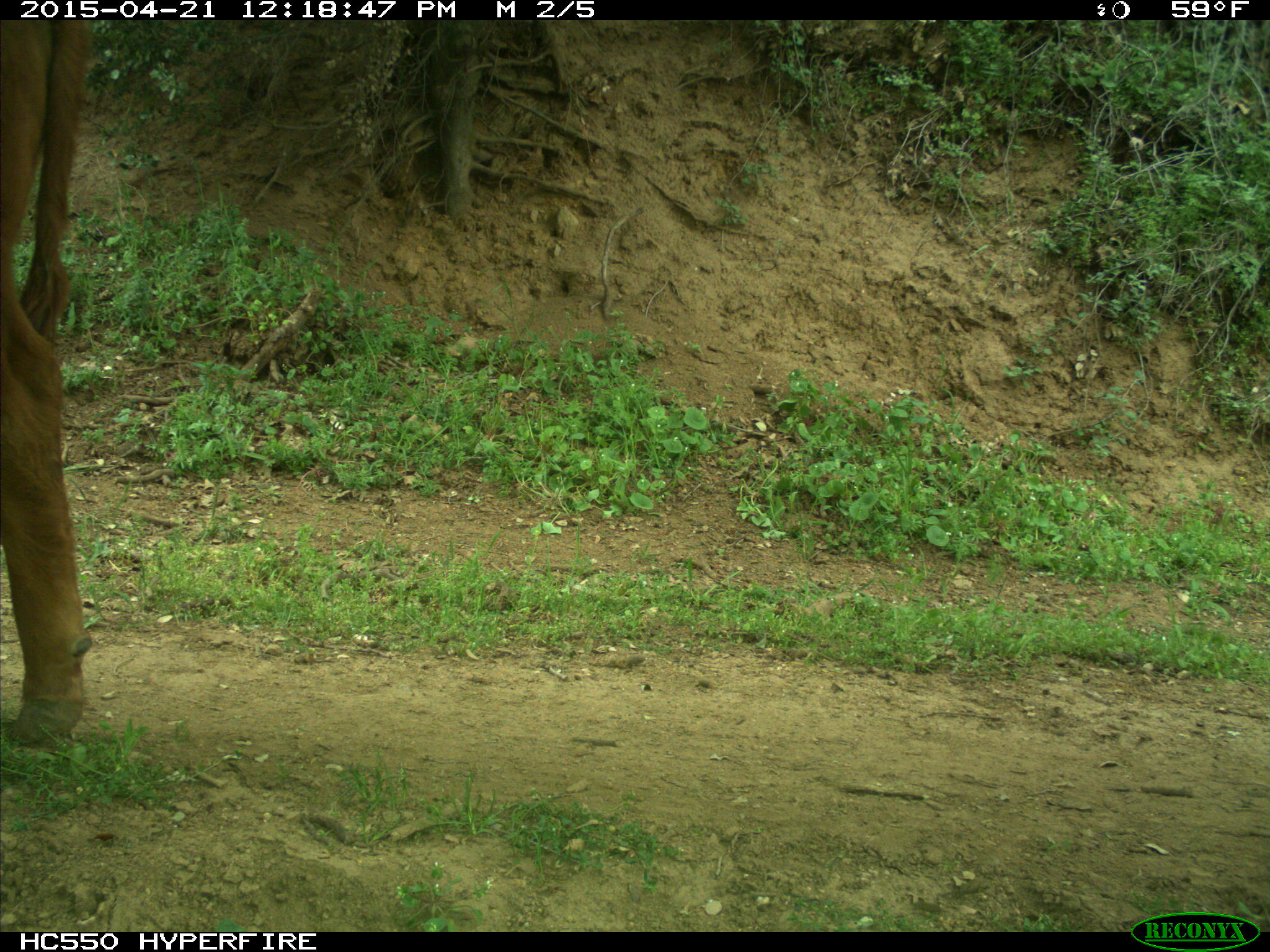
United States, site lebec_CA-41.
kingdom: Animalia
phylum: Chordata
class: Mammalia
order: Artiodactyla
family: Bovidae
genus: Bos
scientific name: Bos taurus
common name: domestic cow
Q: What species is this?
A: Bos taurus (domestic cow).